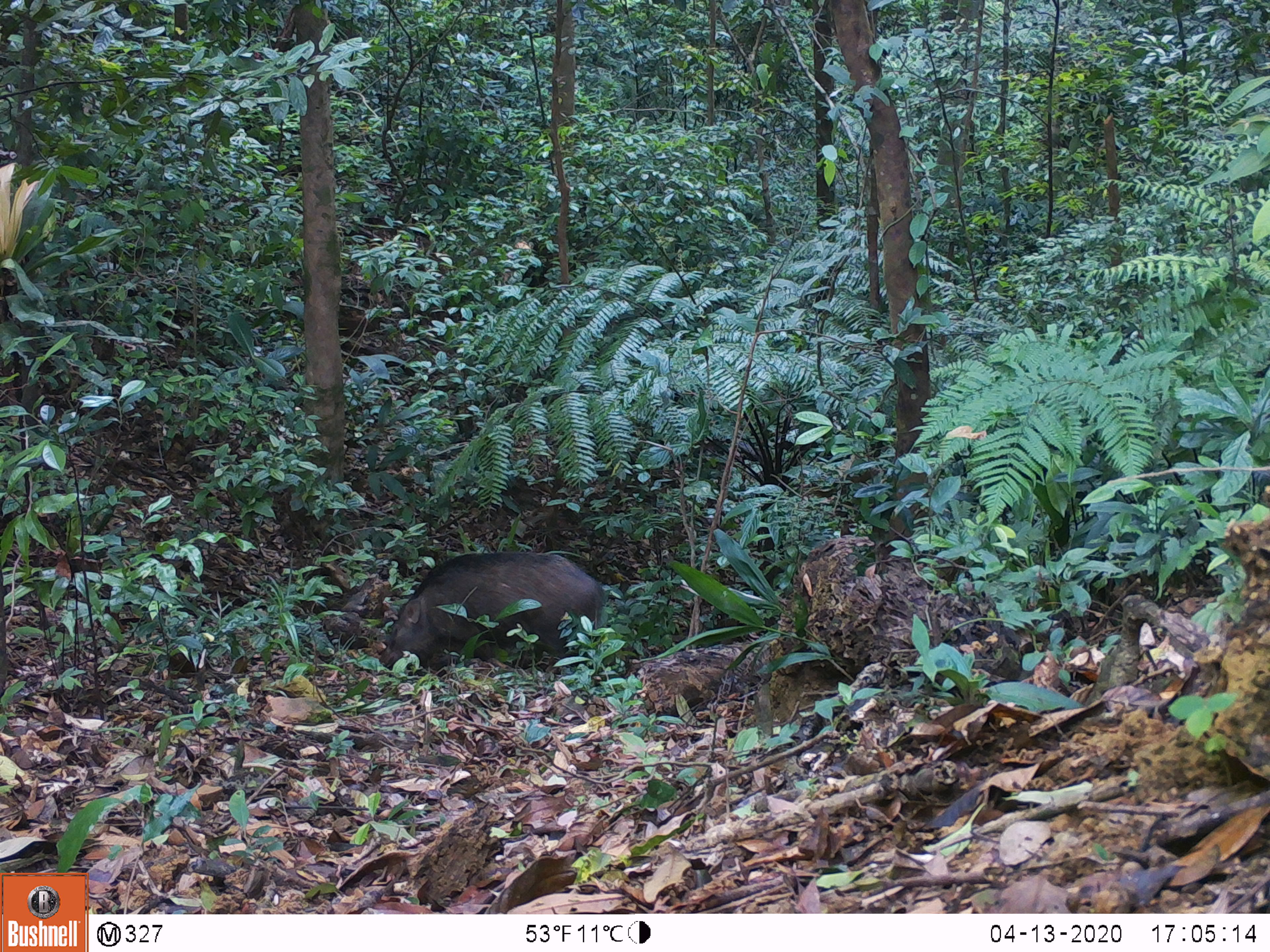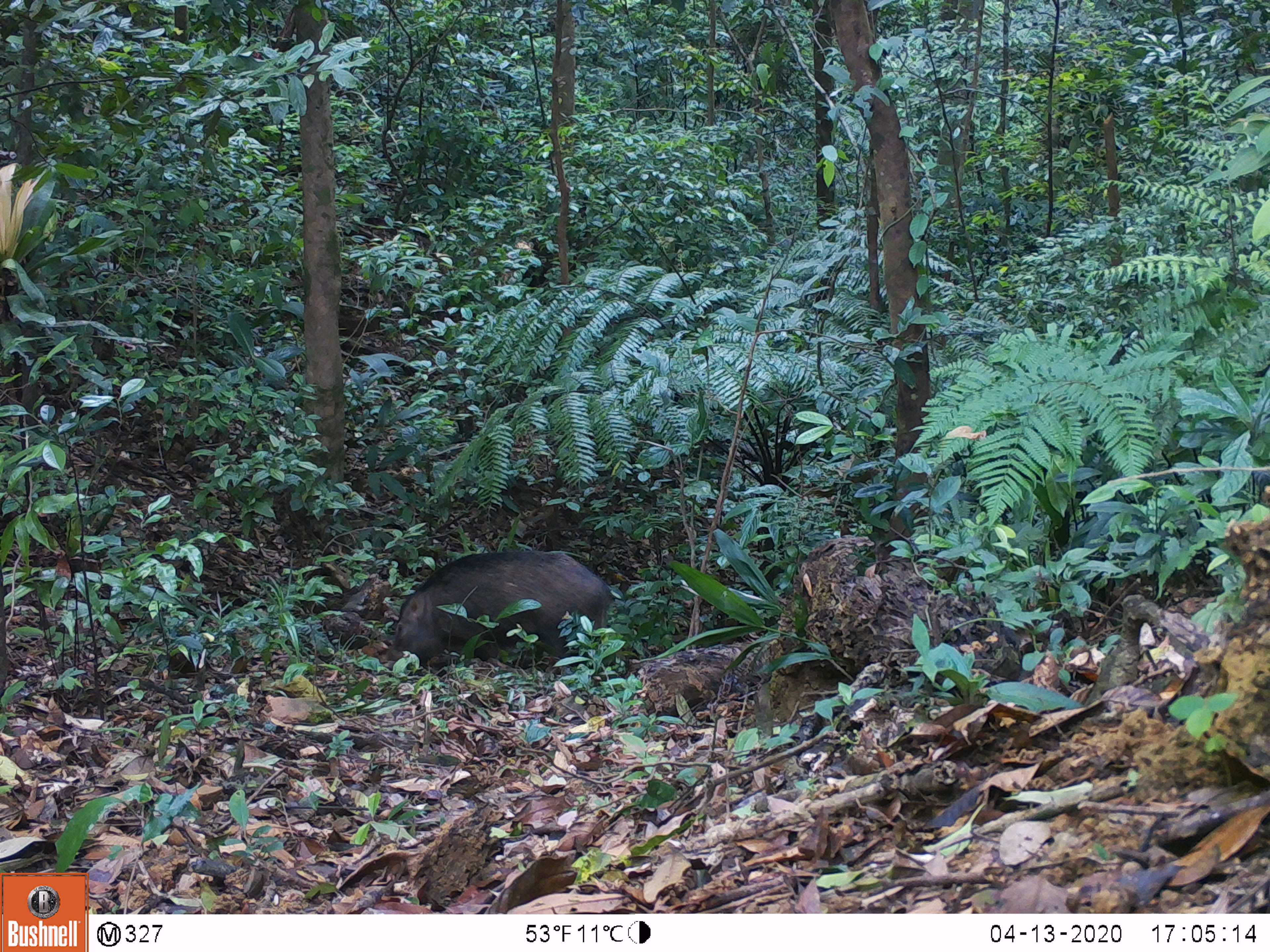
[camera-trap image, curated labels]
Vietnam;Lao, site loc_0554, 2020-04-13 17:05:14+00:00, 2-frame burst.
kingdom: Animalia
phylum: Chordata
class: Mammalia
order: Artiodactyla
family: Suidae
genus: Sus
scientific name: Sus scrofa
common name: eurasian wild pig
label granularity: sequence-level